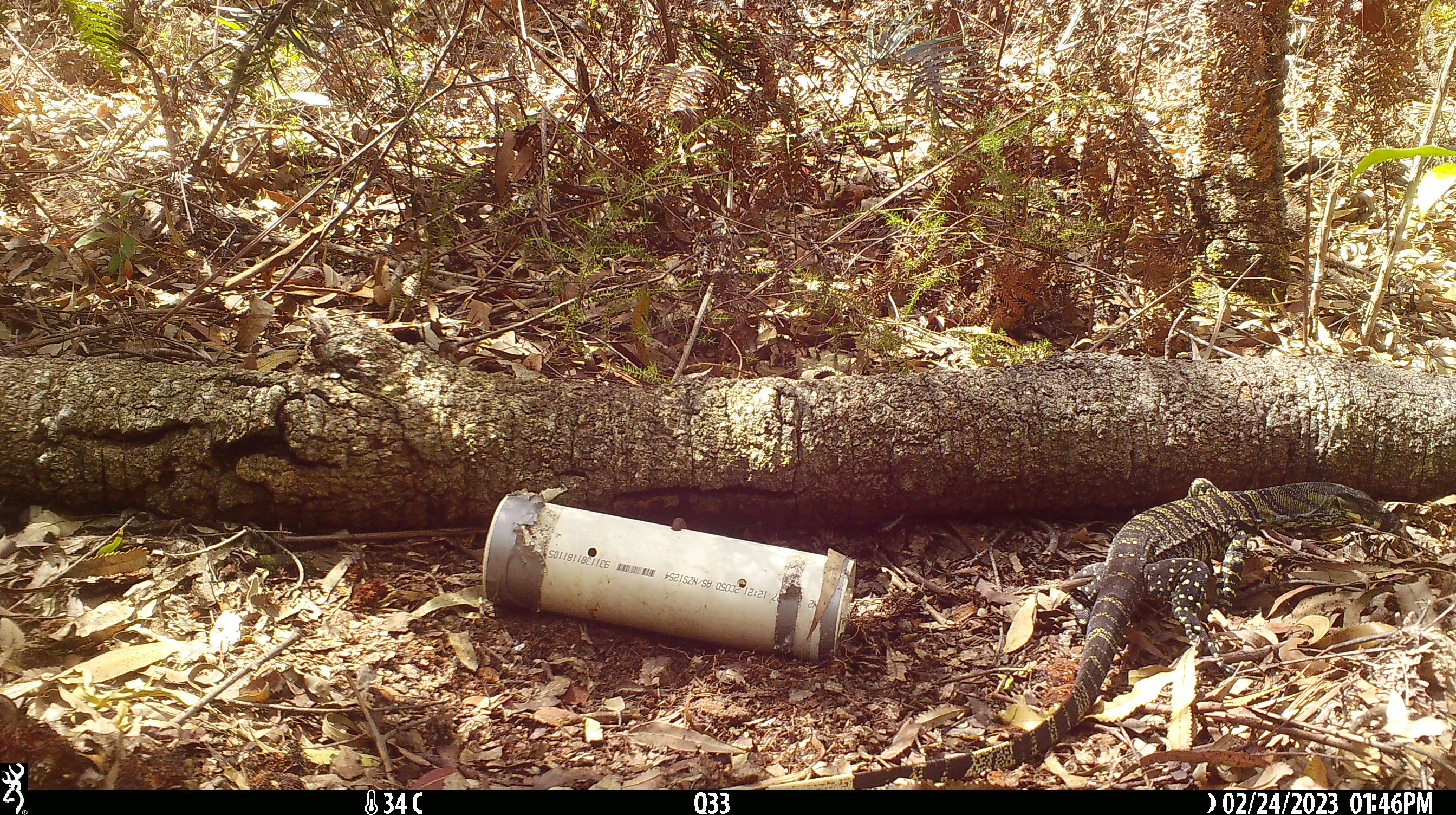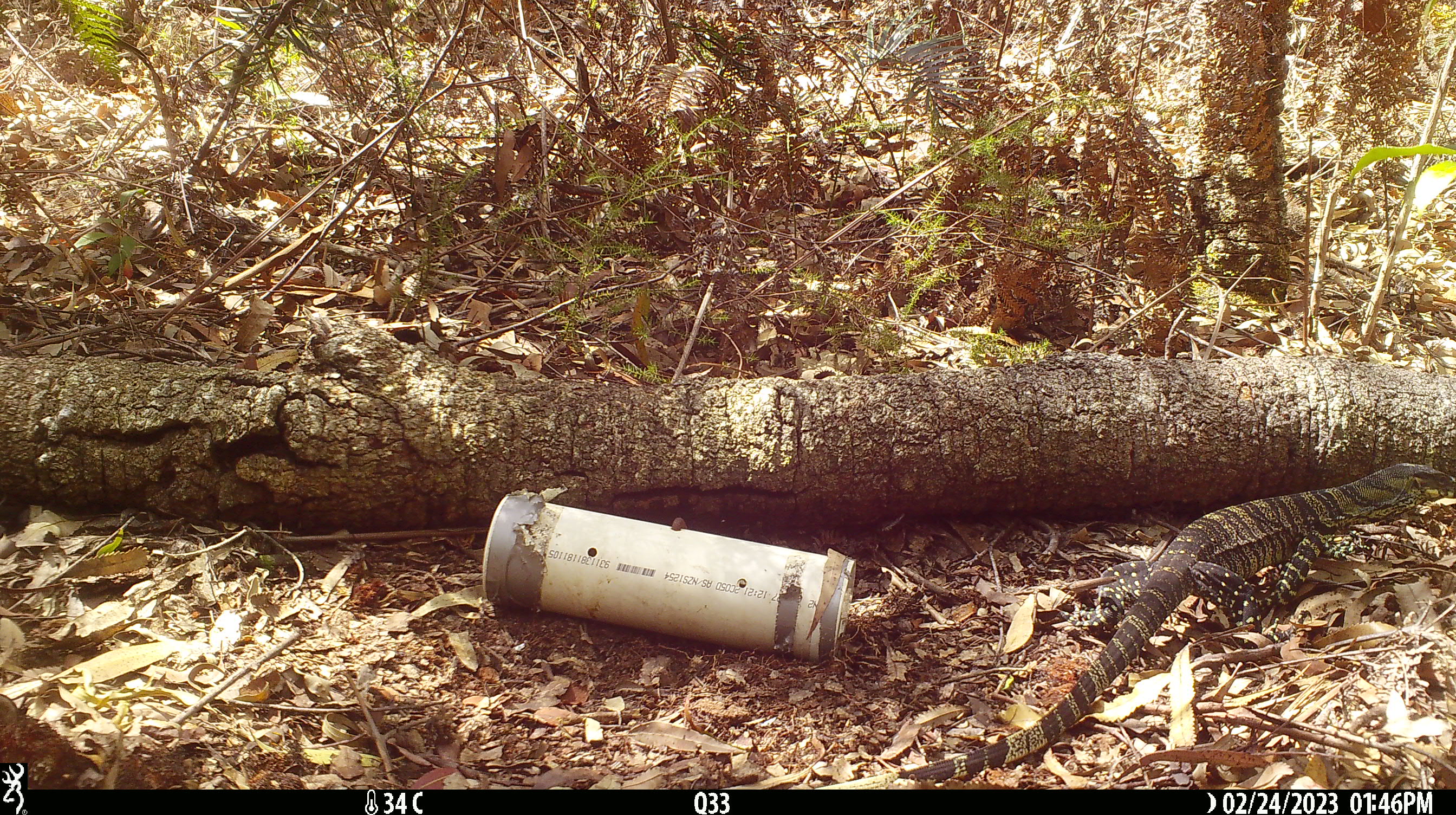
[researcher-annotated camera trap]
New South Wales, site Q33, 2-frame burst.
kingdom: Animalia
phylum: Chordata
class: Reptilia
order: Squamata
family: Varanidae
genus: Varanus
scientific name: Varanus varius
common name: lace monitor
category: goanna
Goanna (lace monitor) (Varanus varius).